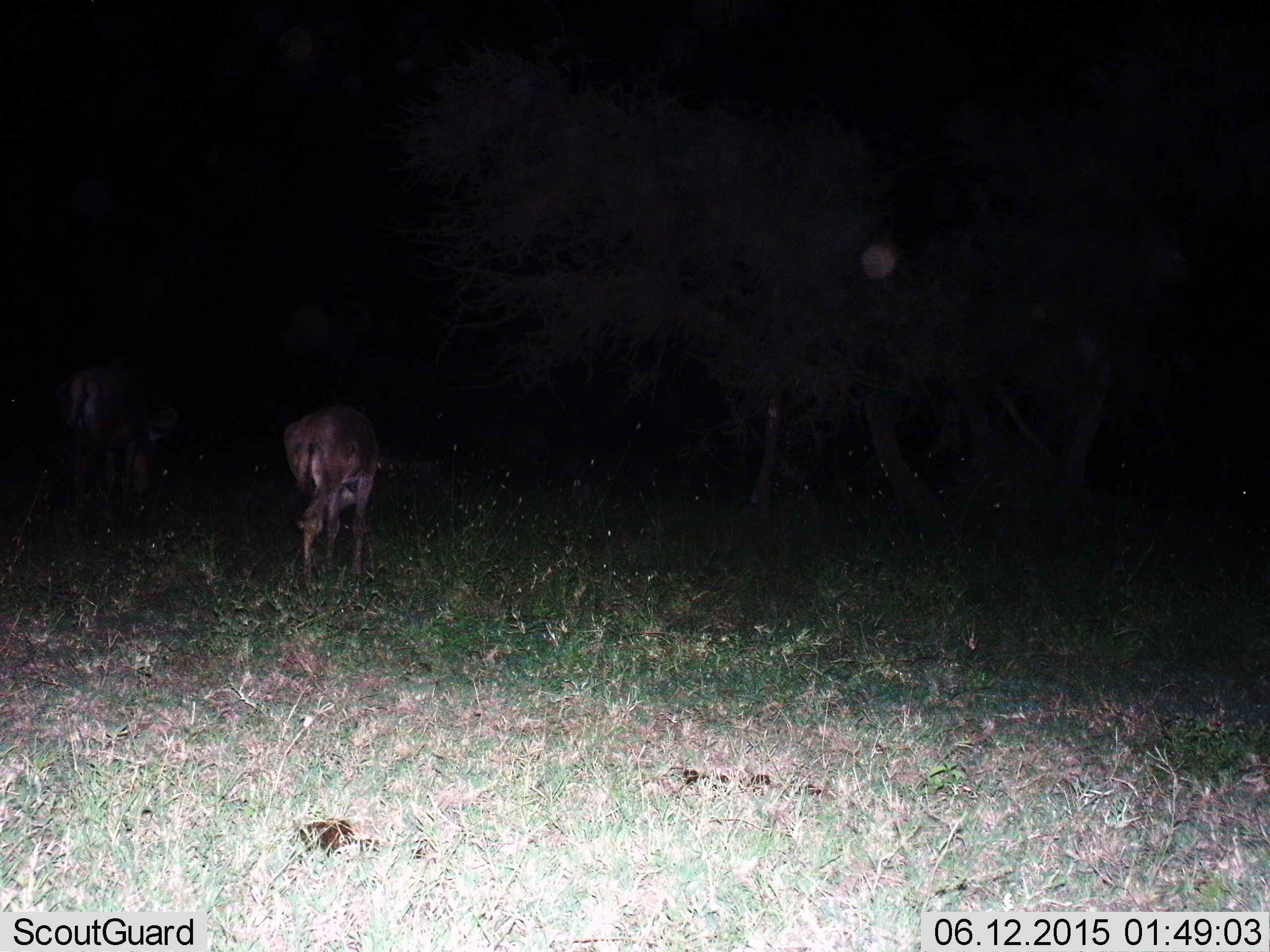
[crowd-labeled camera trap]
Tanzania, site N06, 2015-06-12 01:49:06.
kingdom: Animalia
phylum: Chordata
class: Mammalia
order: Artiodactyla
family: Bovidae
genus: Connochaetes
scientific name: Connochaetes taurinus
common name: blue wildebeest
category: wildebeest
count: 1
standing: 29%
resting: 0%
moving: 43%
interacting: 0%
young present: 14%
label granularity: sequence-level